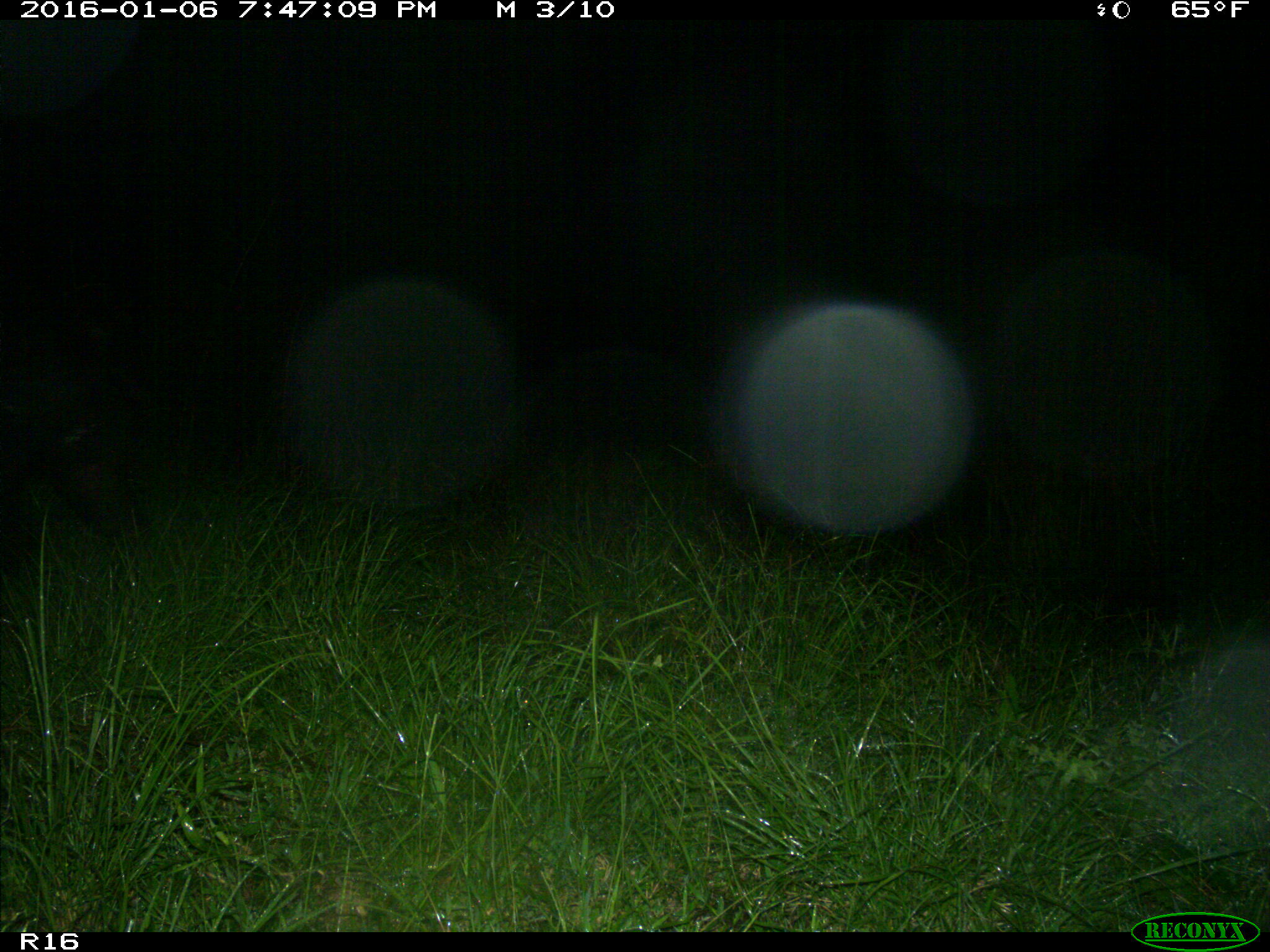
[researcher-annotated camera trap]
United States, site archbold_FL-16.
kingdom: Animalia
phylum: Chordata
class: Mammalia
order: Artiodactyla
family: Suidae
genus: Sus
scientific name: Sus scrofa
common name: wild boar